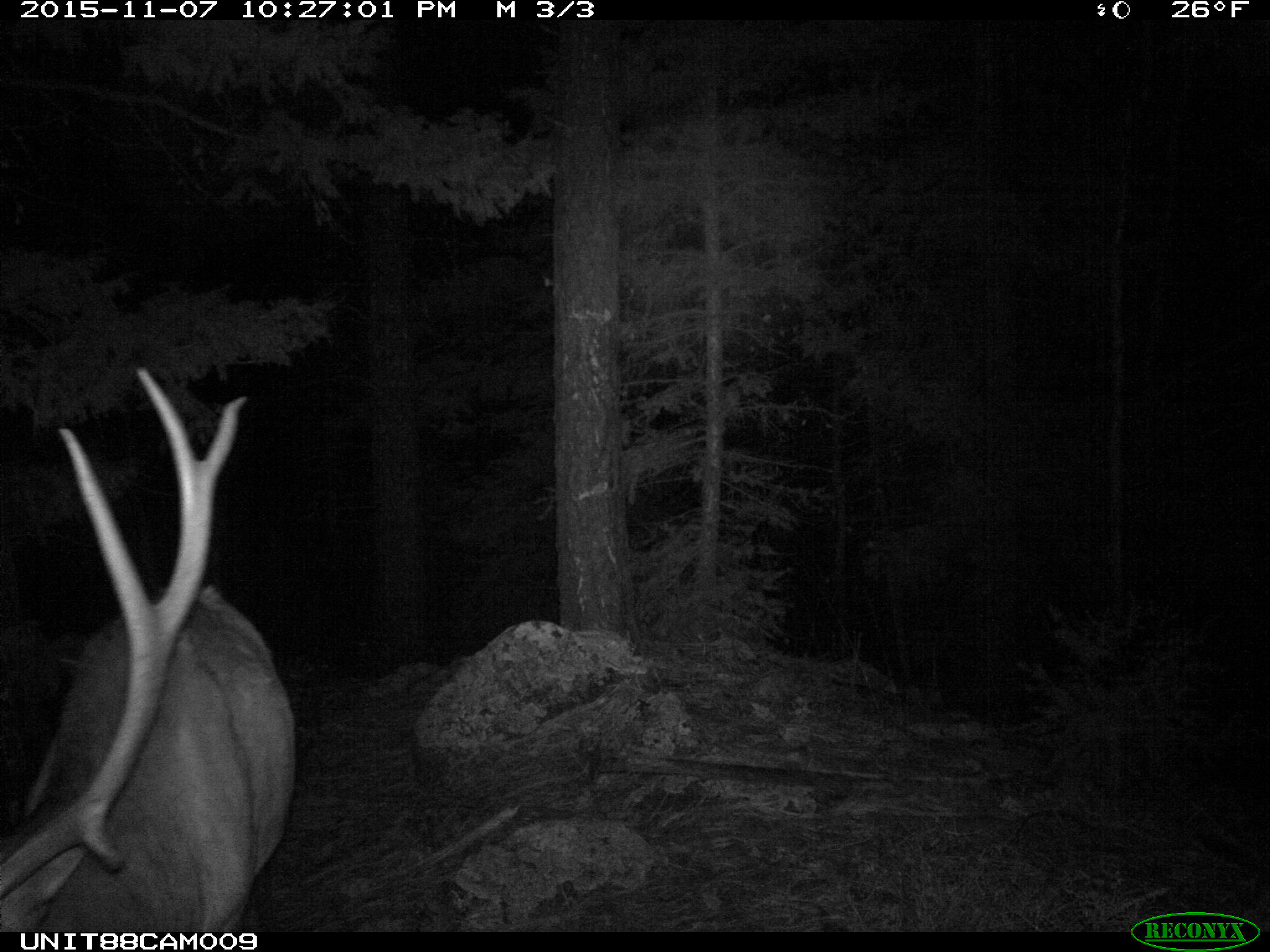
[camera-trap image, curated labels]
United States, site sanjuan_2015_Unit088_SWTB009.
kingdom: Animalia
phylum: Chordata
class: Mammalia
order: Artiodactyla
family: Cervidae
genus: Cervus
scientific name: Cervus elaphus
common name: red deer